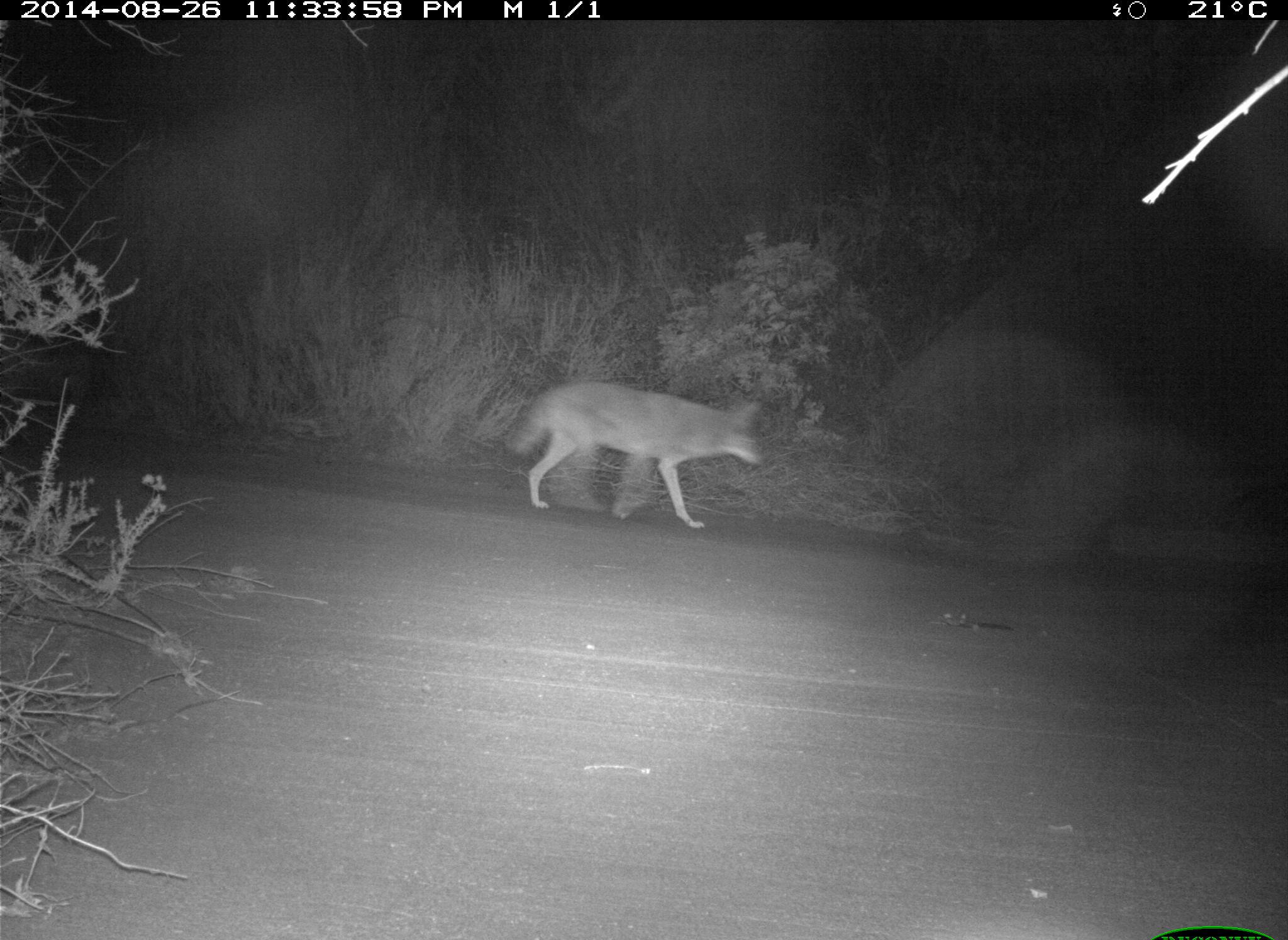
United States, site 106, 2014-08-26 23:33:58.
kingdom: Animalia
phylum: Chordata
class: Mammalia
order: Carnivora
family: Canidae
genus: Canis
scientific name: Canis latrans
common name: coyote